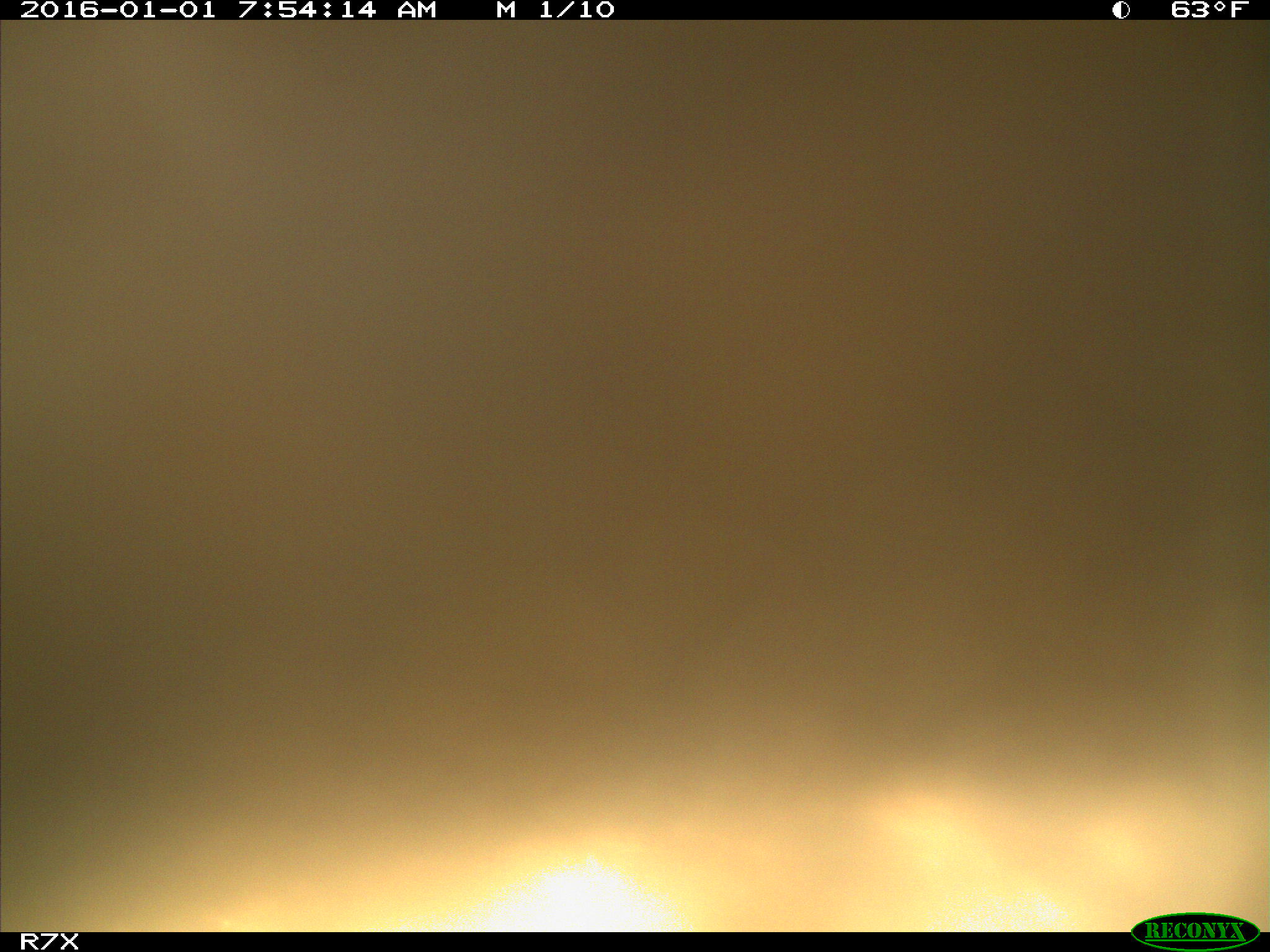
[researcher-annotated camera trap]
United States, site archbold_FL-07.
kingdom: Animalia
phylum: Chordata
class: Mammalia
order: Artiodactyla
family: Bovidae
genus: Bos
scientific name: Bos taurus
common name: domestic cow